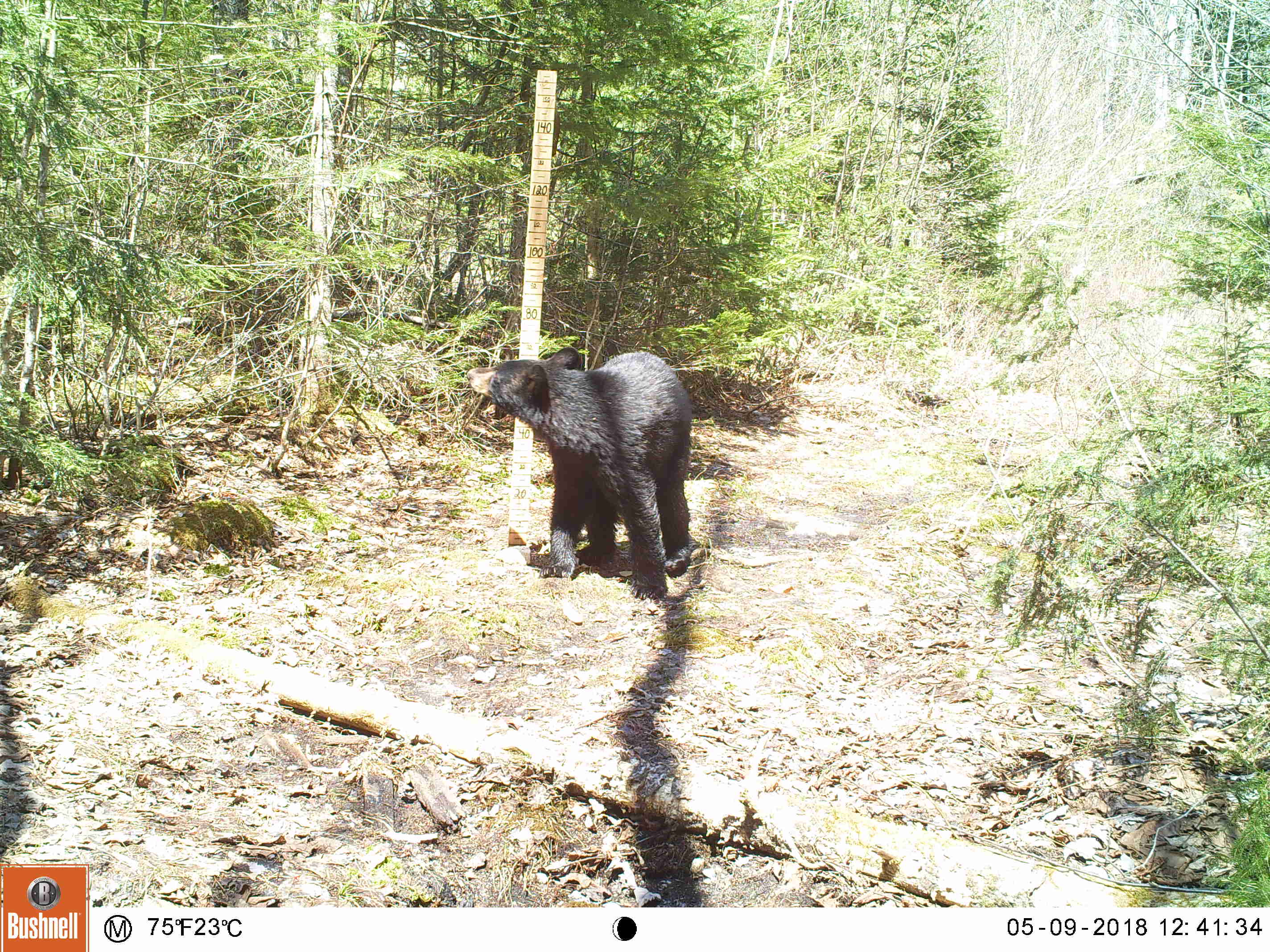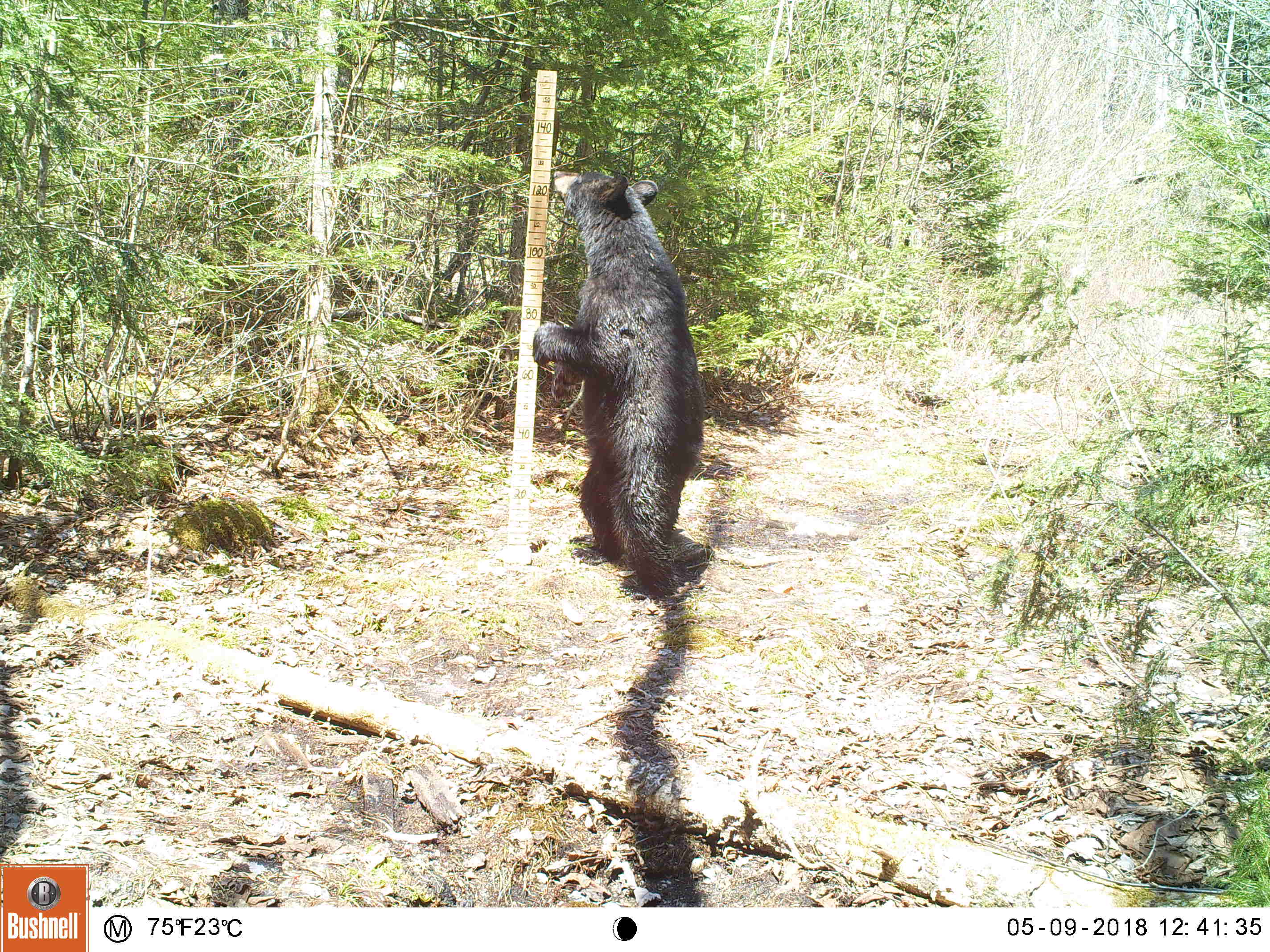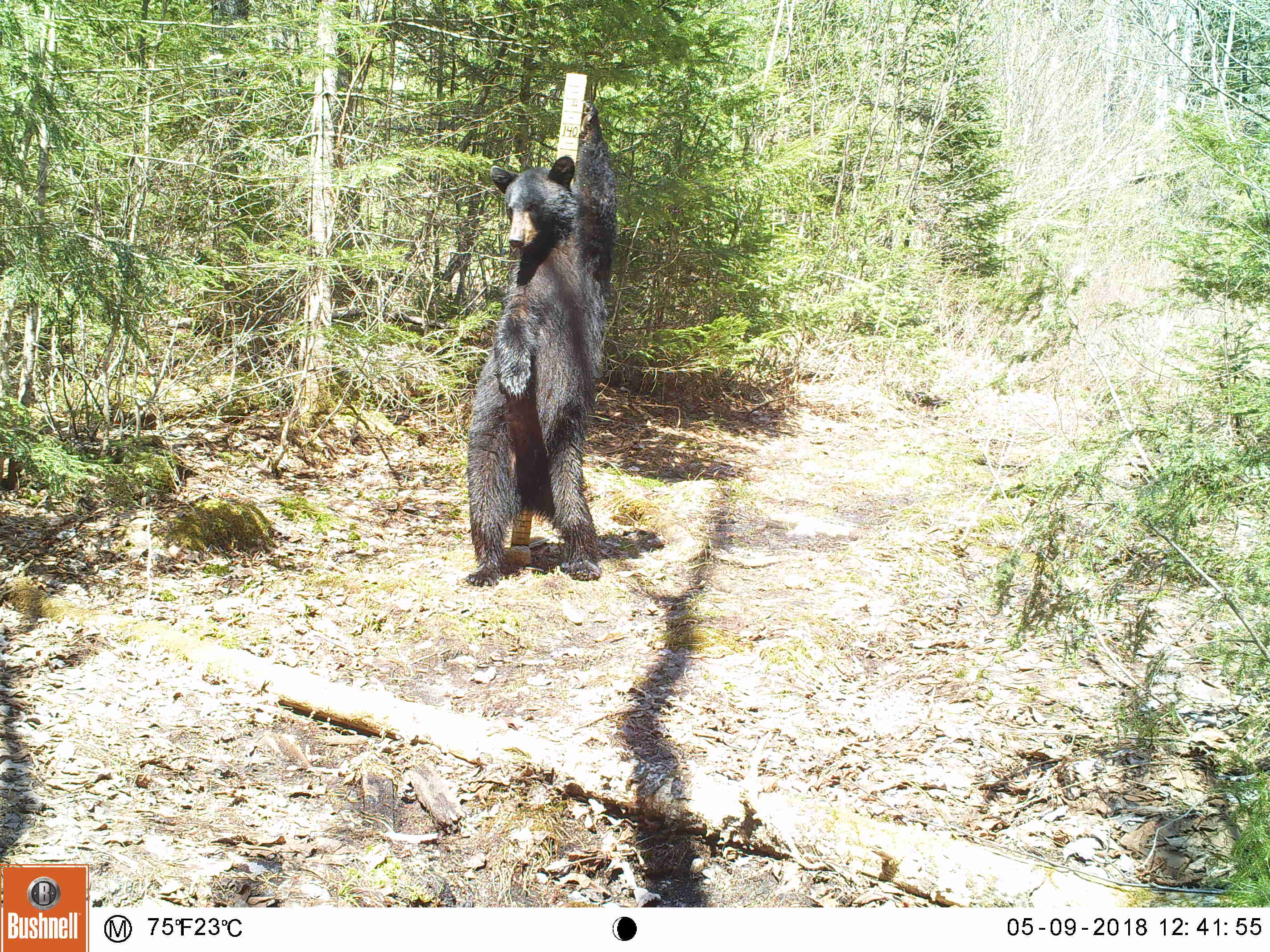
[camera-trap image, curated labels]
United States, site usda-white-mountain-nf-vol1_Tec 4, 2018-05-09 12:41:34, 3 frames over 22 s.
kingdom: Animalia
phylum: Chordata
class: Mammalia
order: Carnivora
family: Ursidae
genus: Ursus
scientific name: Ursus americanus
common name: black bear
Black bear (Ursus americanus).